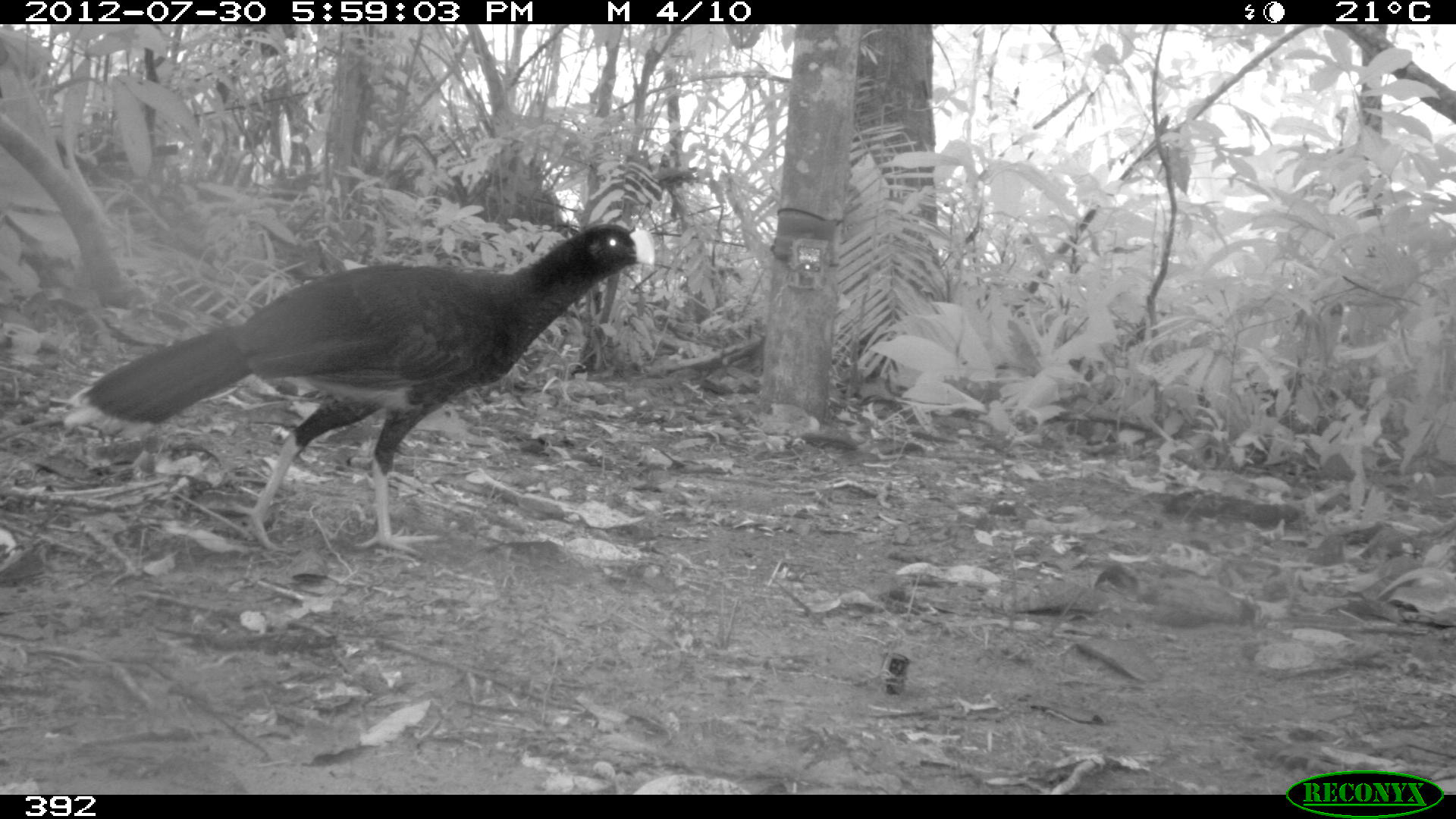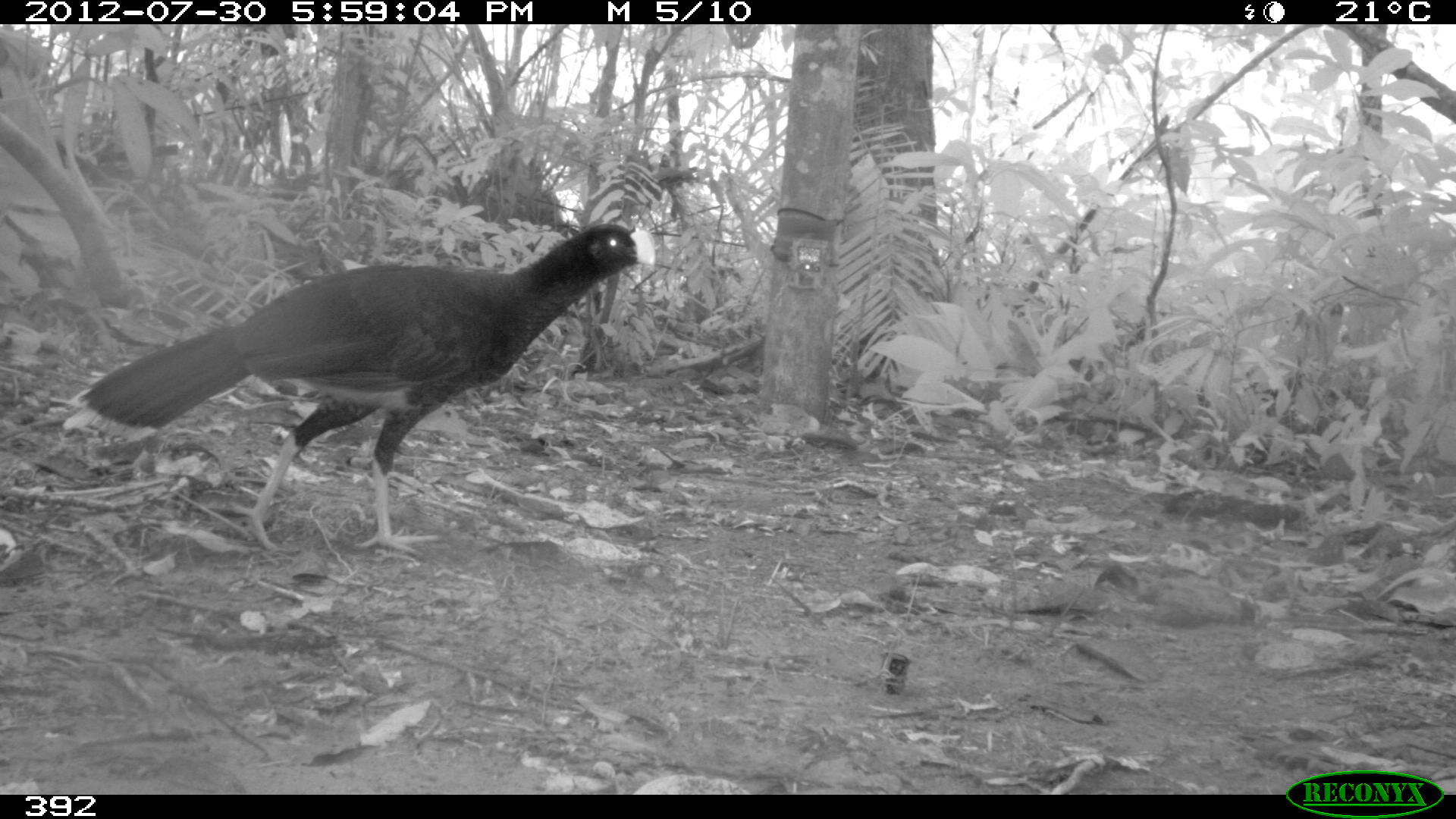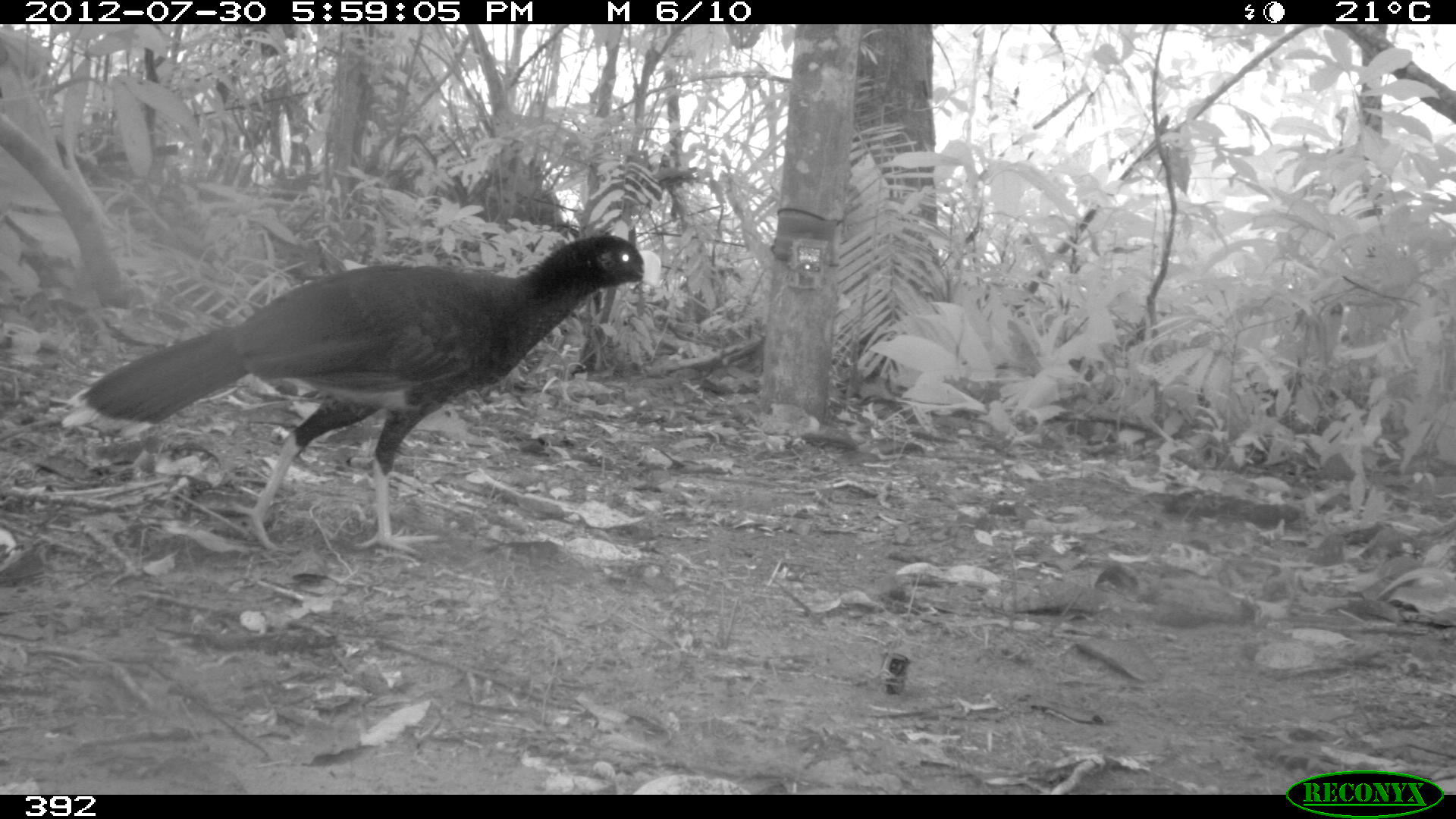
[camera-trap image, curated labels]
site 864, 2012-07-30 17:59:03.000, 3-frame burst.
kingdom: Animalia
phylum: Chordata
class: Aves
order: Galliformes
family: Cracidae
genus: Mitu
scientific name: Mitu tuberosum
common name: razor-billed curassow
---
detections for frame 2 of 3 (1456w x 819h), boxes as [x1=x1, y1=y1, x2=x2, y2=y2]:
mitu tuberosum: [x1=61, y1=225, x2=654, y2=554]